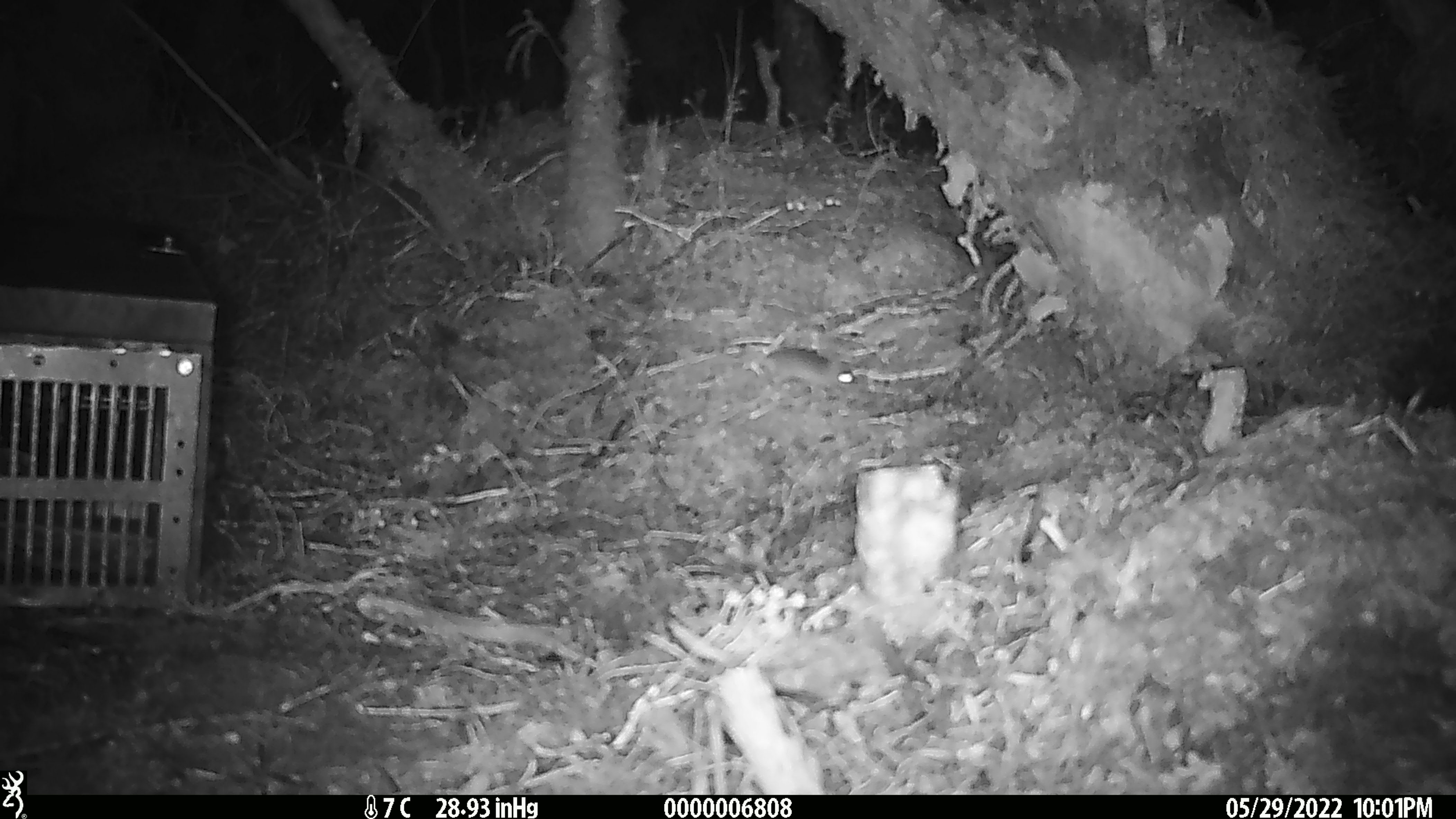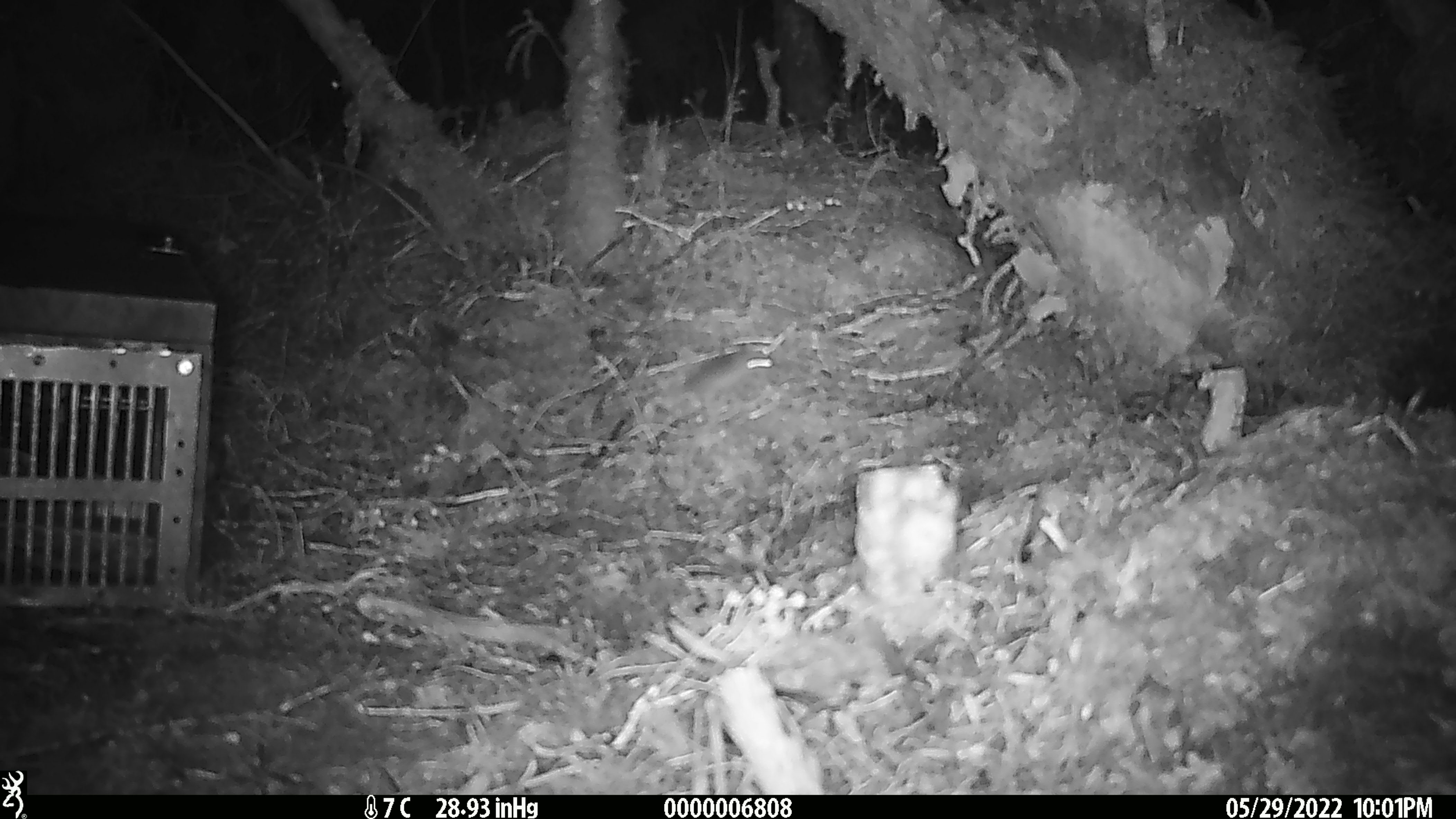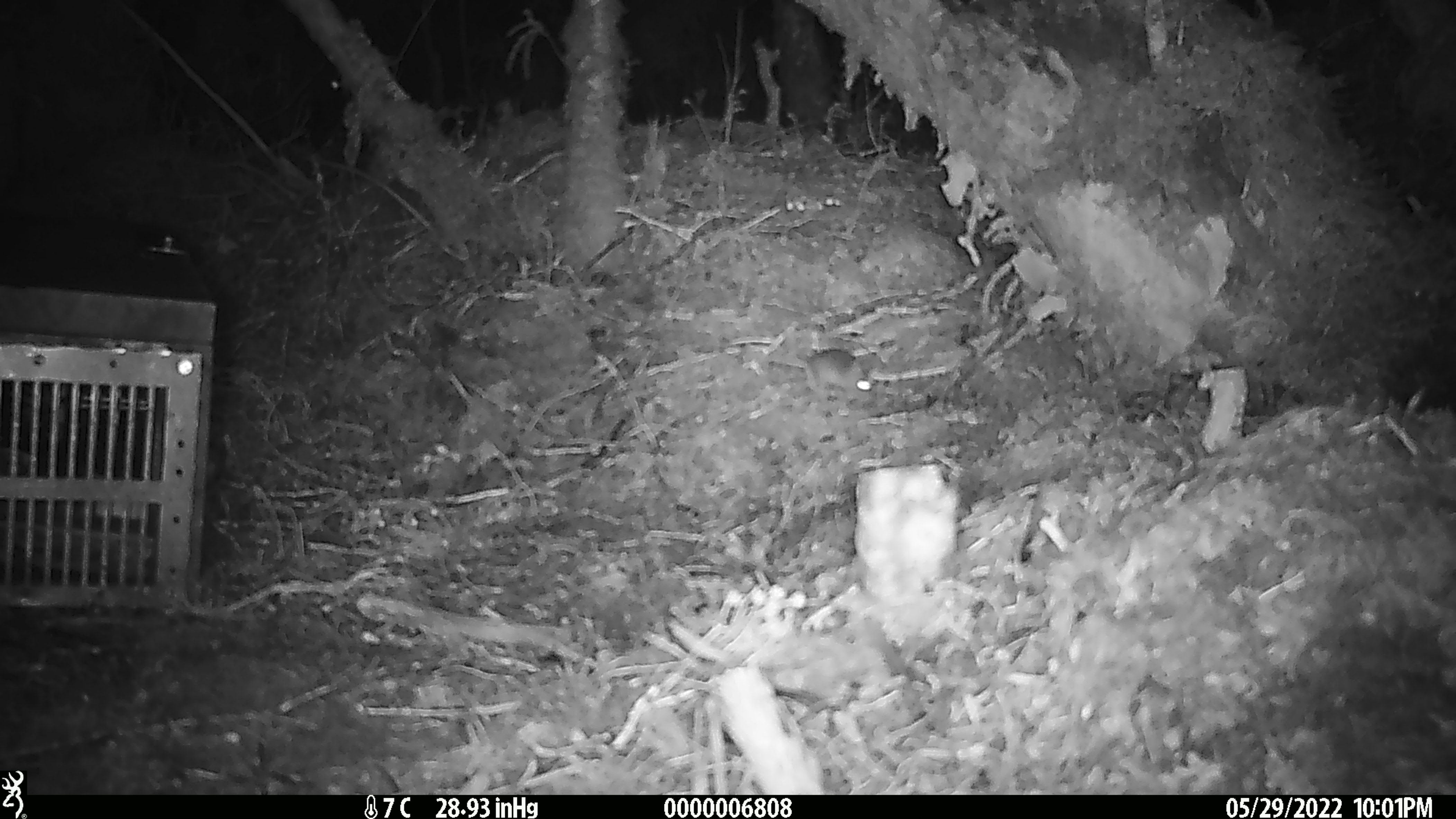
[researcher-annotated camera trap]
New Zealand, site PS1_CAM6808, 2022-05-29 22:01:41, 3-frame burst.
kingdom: Animalia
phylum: Chordata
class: Mammalia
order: Rodentia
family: Muridae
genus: Mus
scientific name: Mus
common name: mouse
Mouse (Mus).